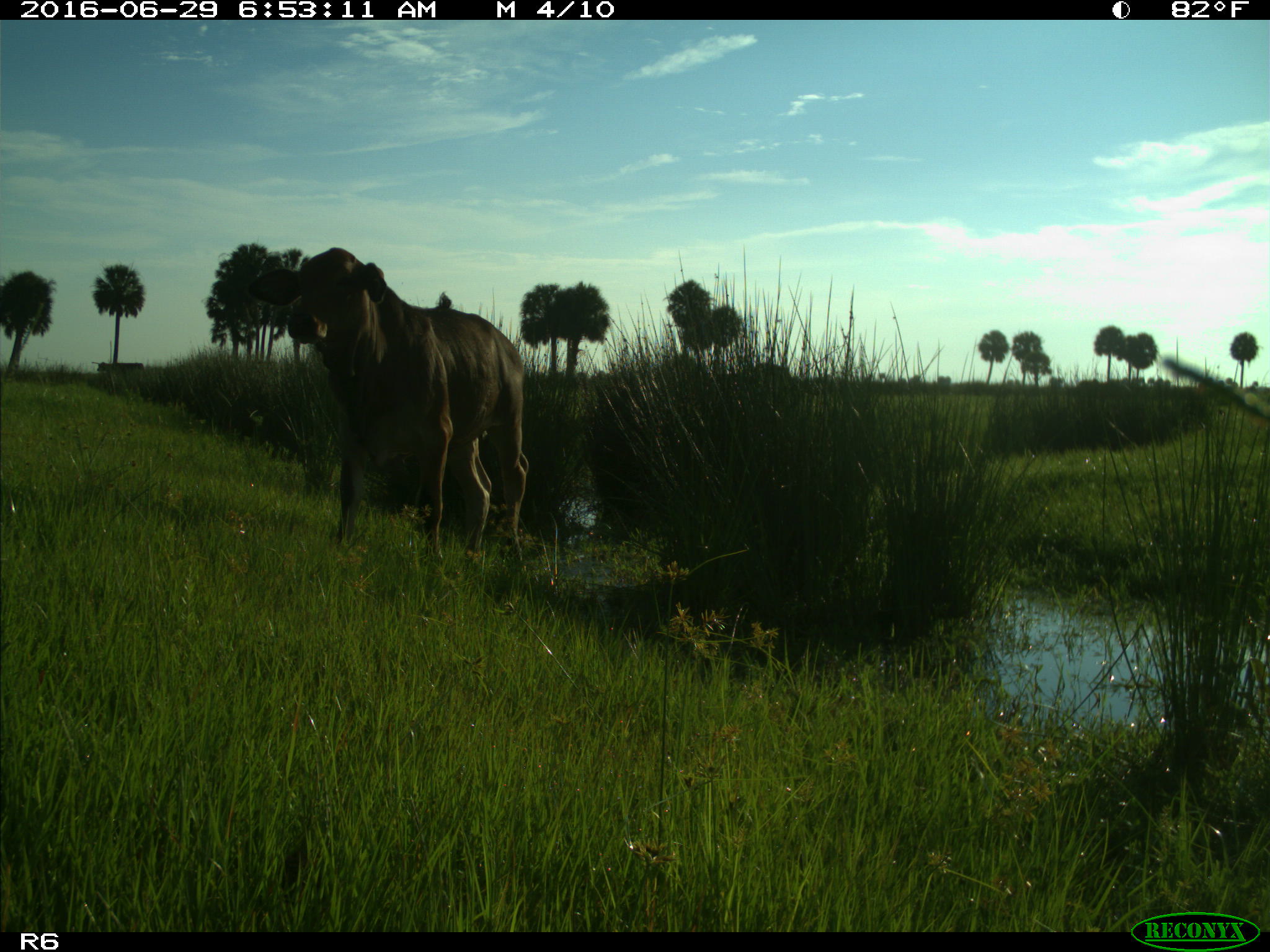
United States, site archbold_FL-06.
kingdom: Animalia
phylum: Chordata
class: Mammalia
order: Artiodactyla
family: Bovidae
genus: Bos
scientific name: Bos taurus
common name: domestic cow